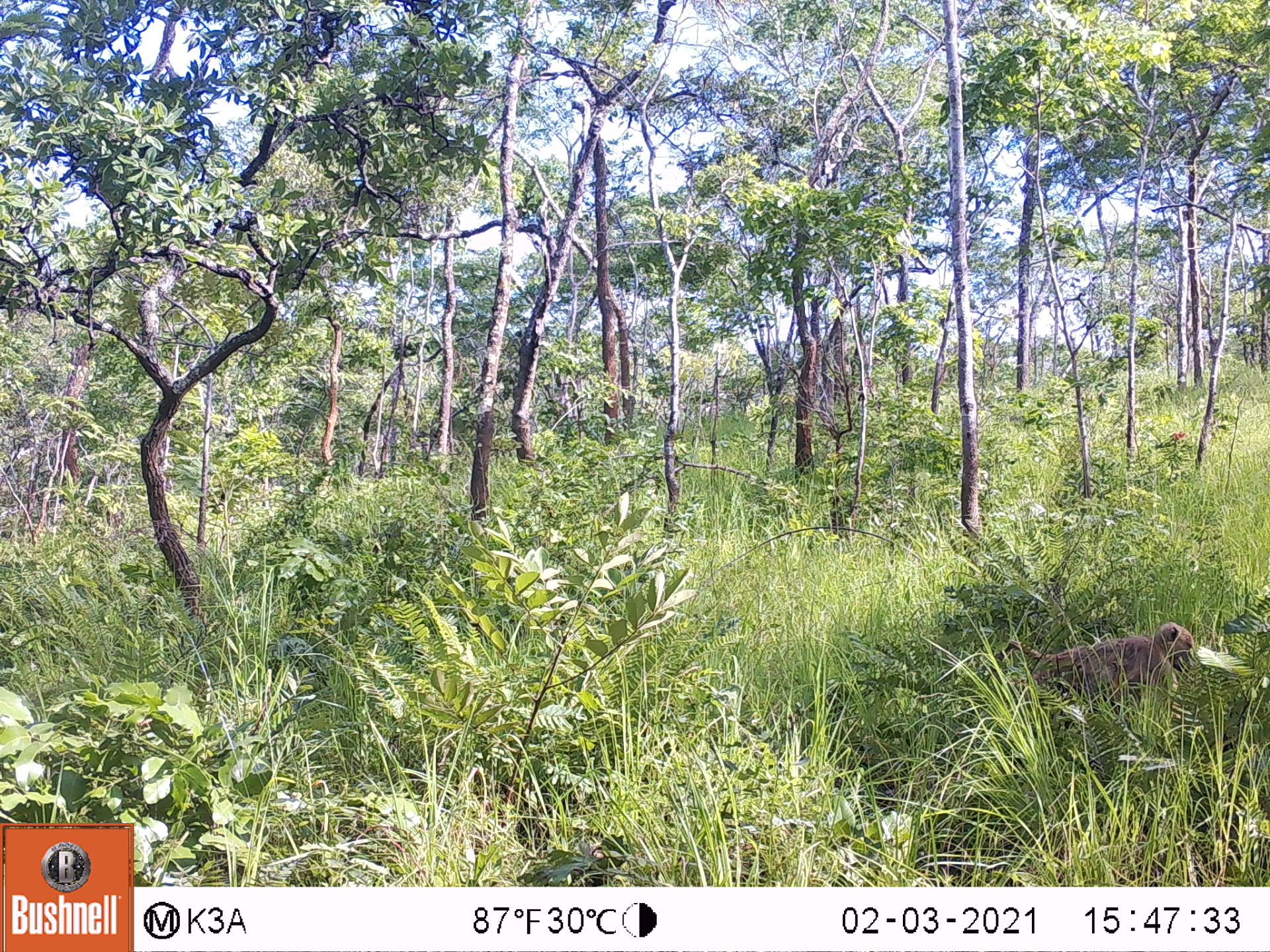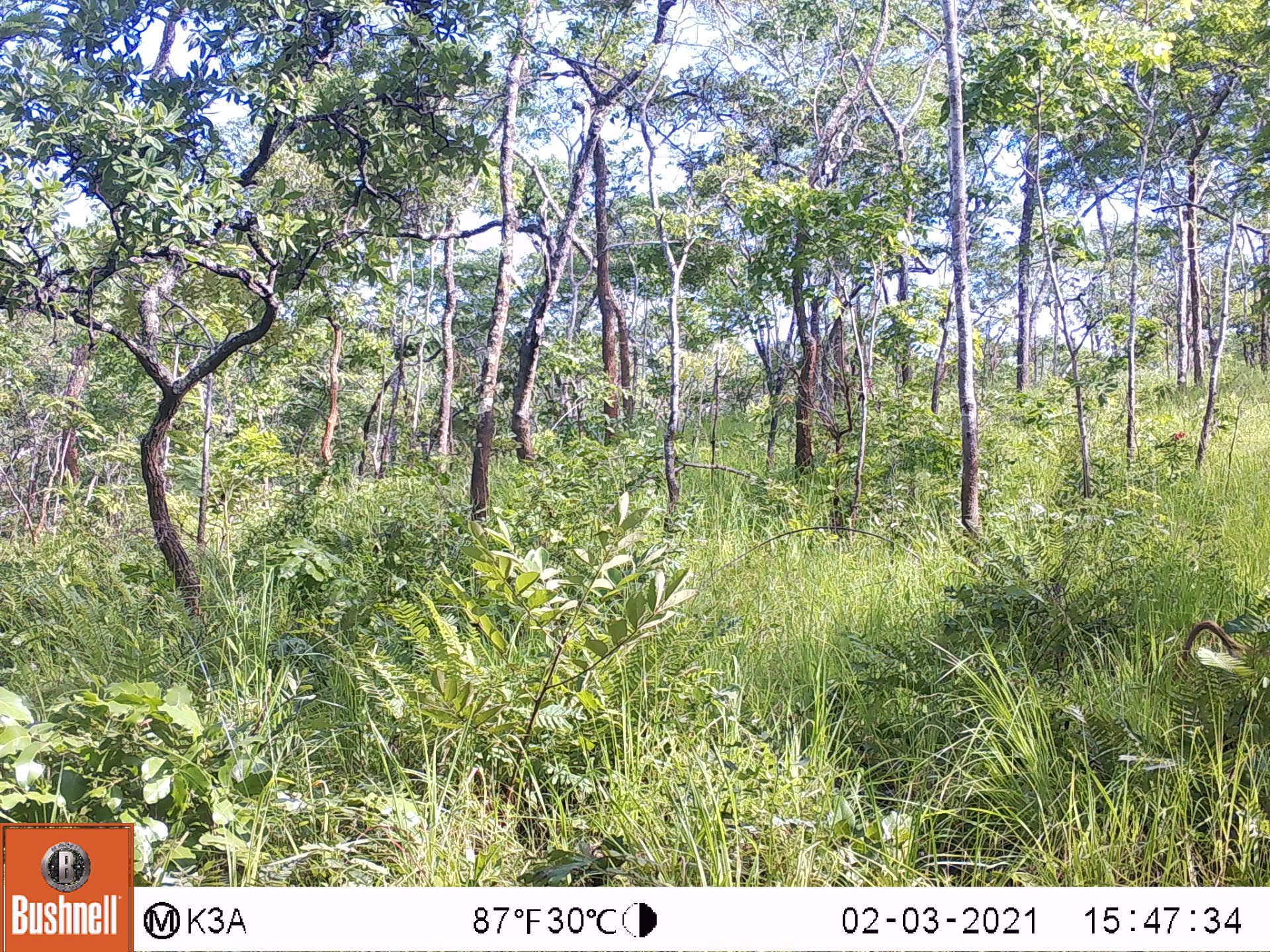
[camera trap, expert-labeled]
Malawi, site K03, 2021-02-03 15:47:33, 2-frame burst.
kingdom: Animalia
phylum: Chordata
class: Mammalia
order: Primates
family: Cercopithecidae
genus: Papio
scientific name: Papio cynocephalus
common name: yellow baboon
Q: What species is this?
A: Yellow baboon (Papio cynocephalus).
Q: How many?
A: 1.